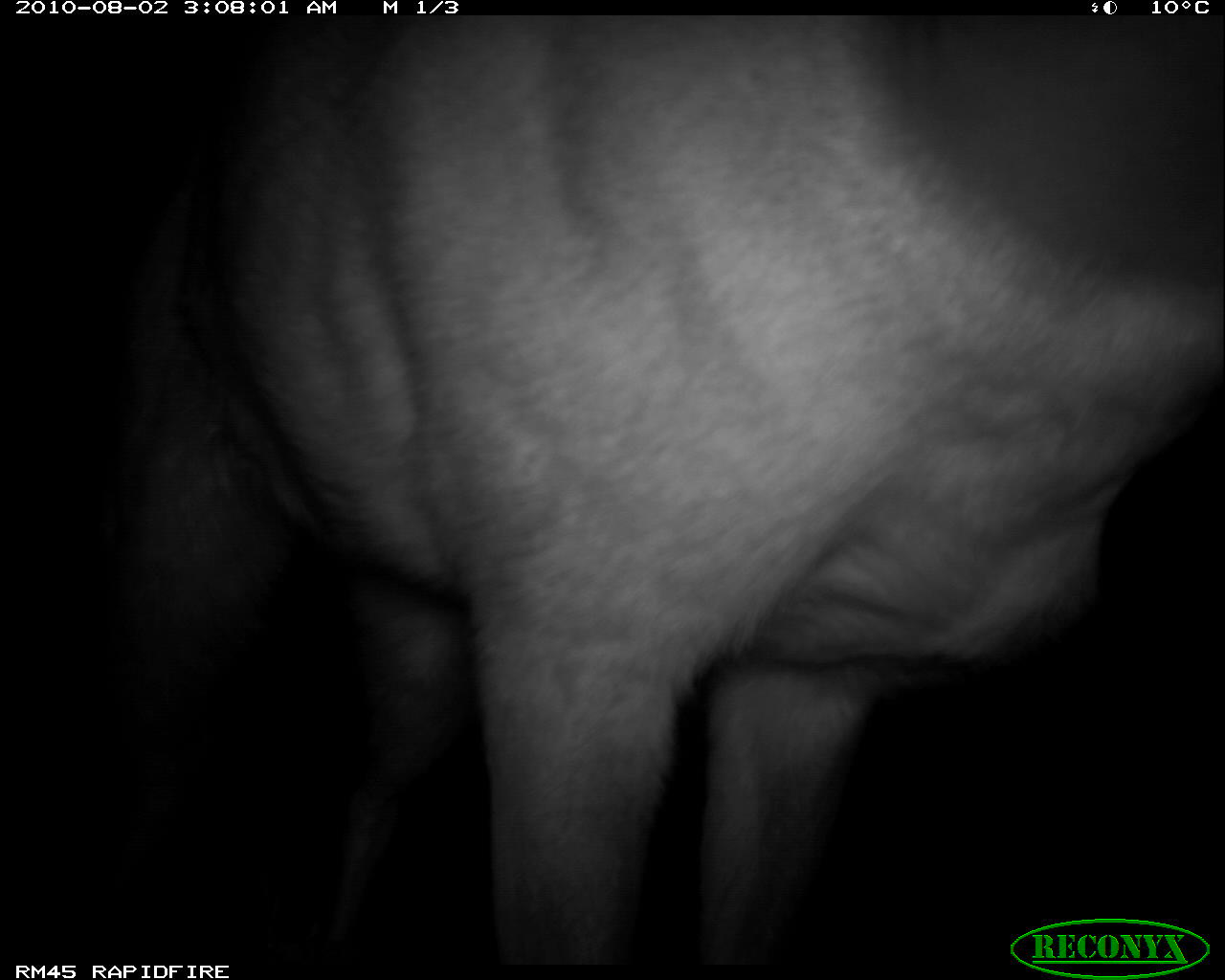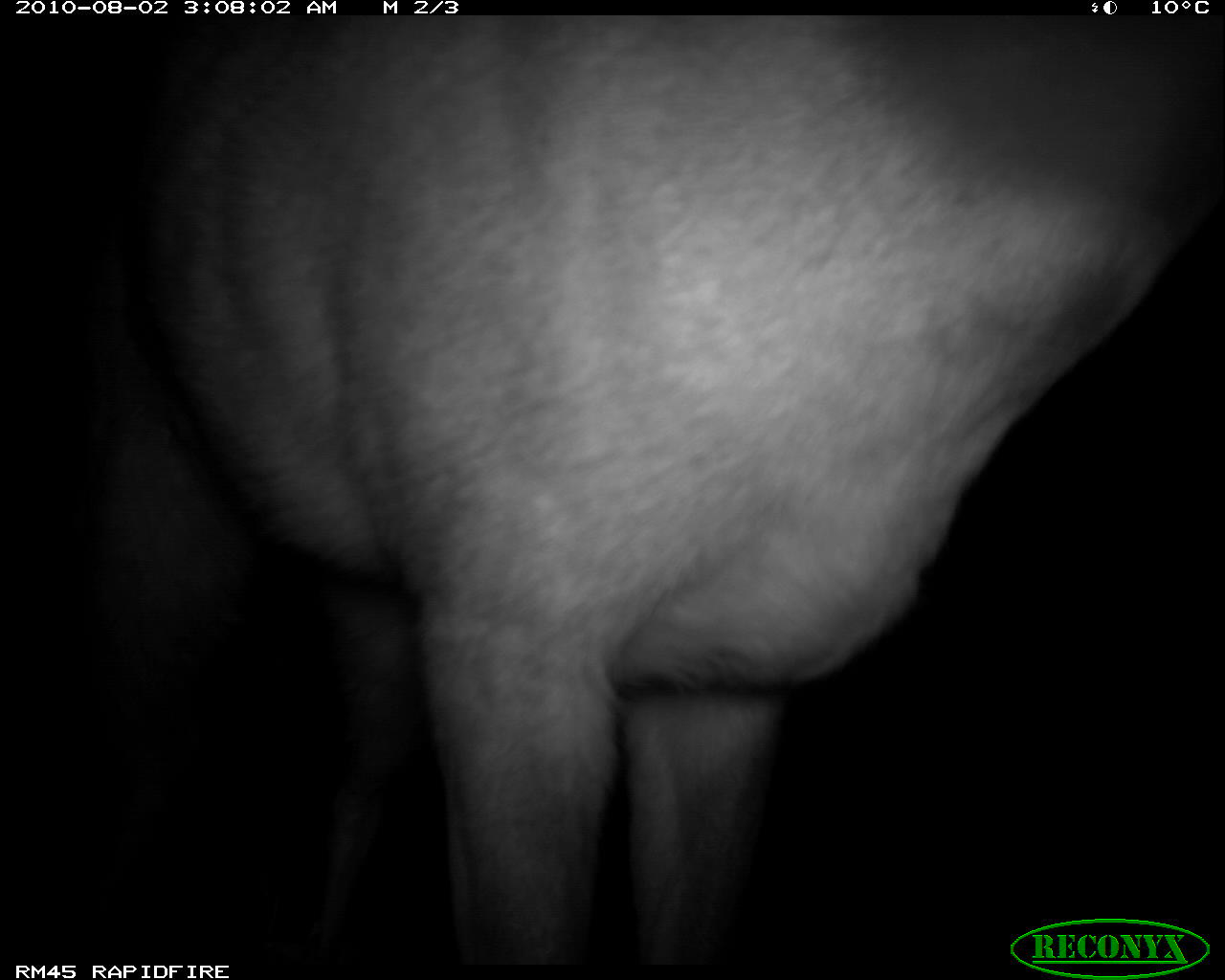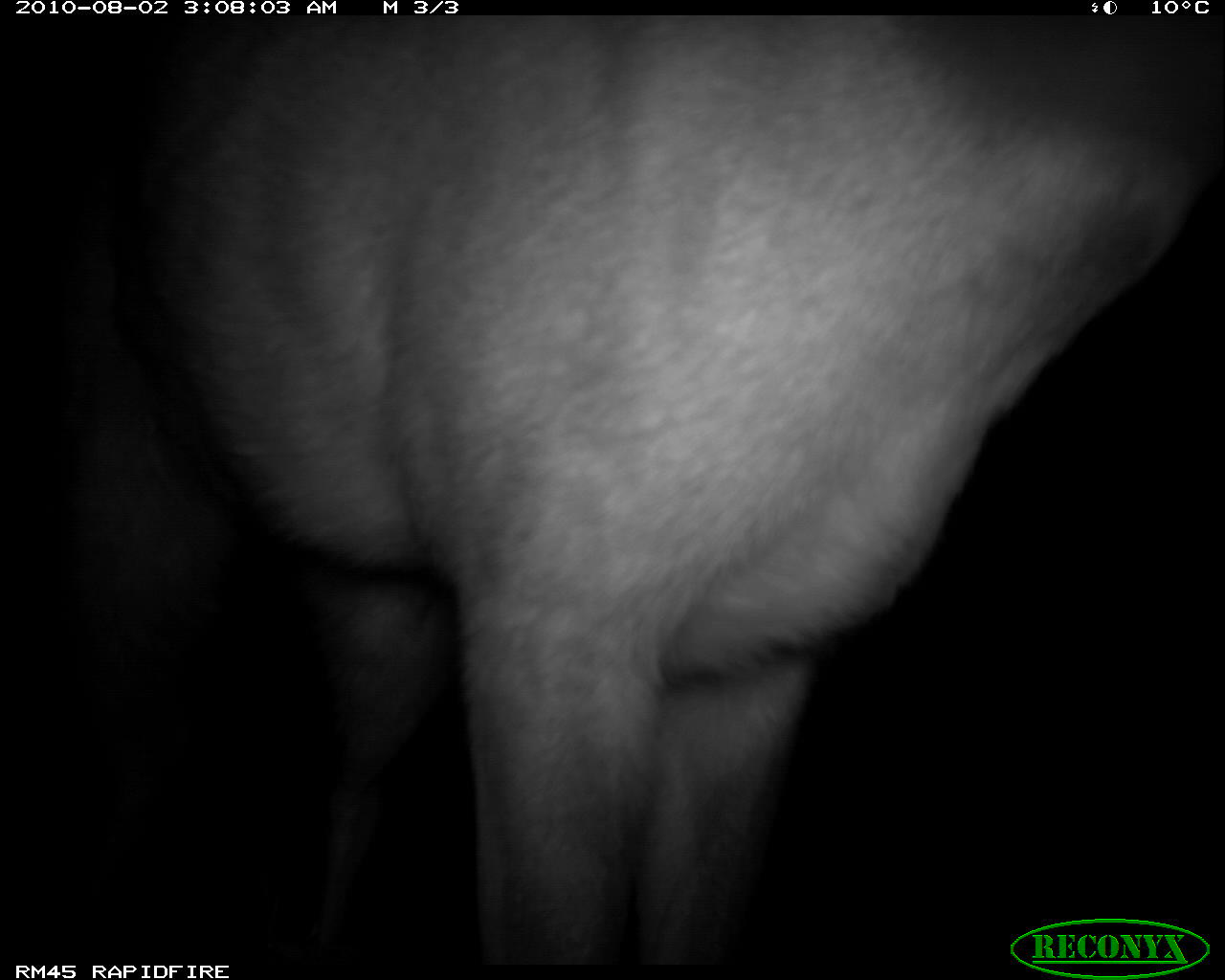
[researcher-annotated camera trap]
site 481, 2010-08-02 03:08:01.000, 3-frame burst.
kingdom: Animalia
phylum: Chordata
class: Mammalia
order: Artiodactyla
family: Bovidae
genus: Tragelaphus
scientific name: Tragelaphus scriptus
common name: bushbuck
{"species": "Tragelaphus scriptus (bushbuck)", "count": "1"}